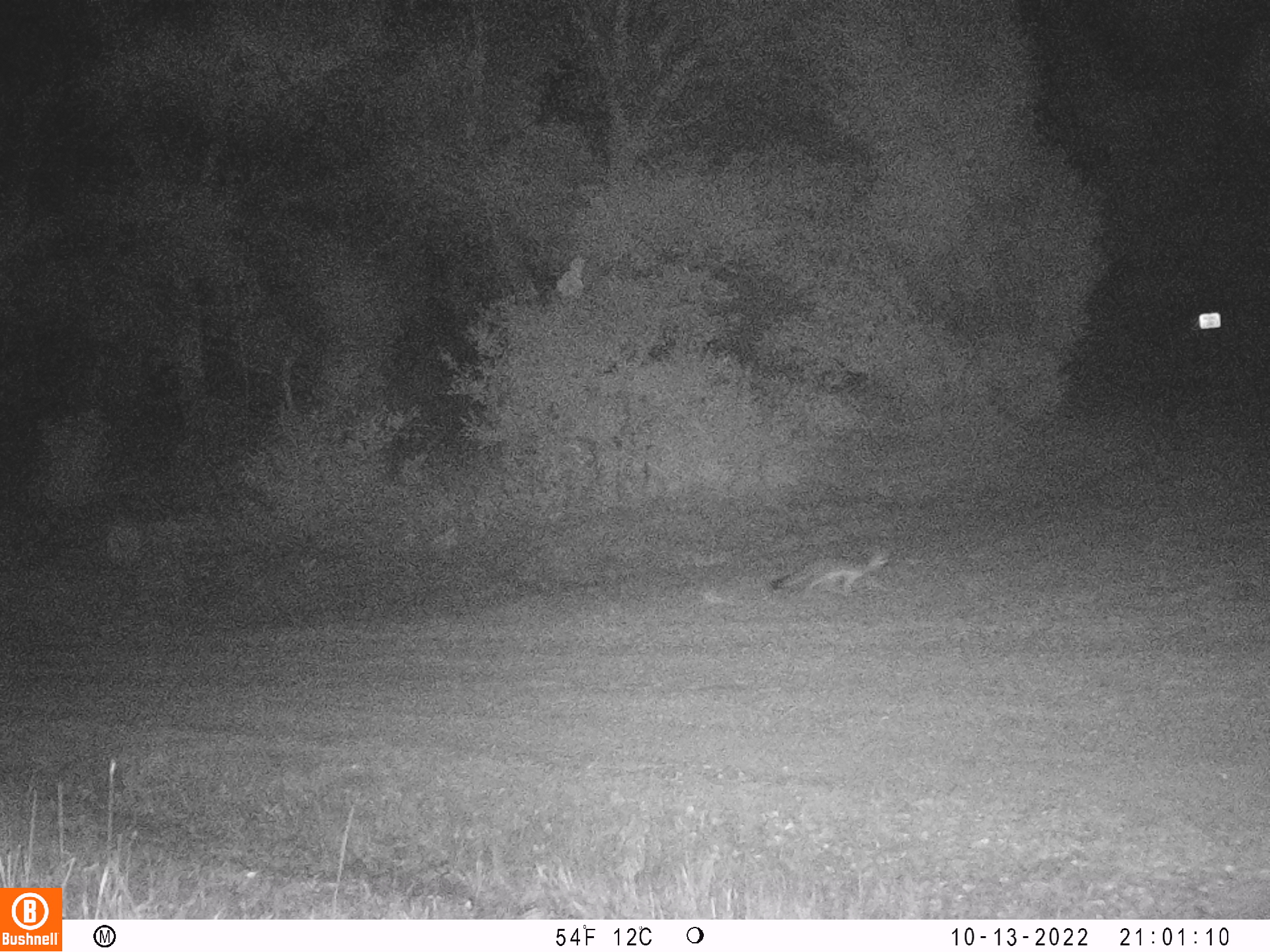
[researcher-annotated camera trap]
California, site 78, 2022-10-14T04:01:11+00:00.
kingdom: Animalia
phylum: Chordata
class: Mammalia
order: Carnivora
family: Canidae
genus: Urocyon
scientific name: Urocyon cinereoargenteus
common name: gray fox